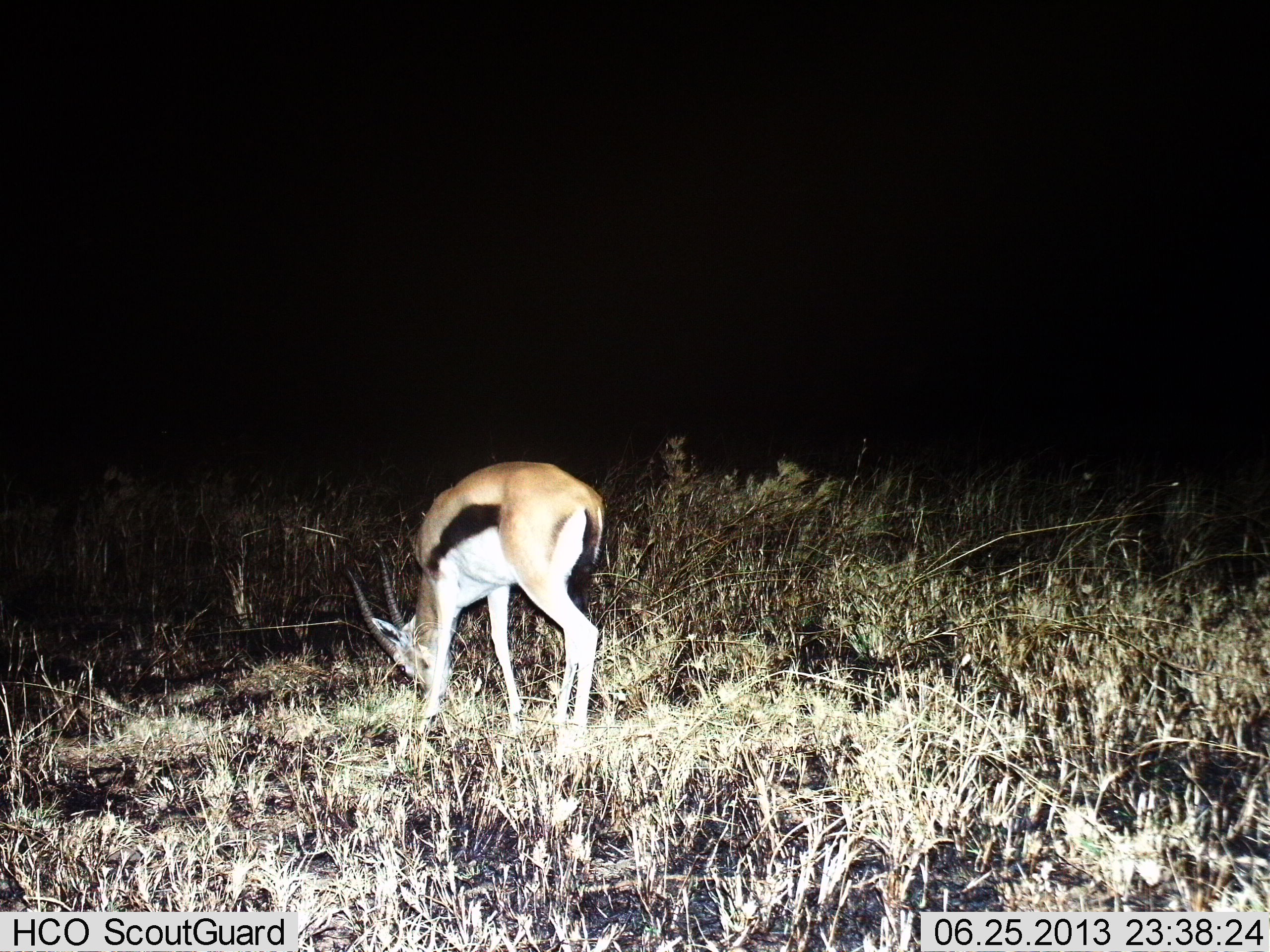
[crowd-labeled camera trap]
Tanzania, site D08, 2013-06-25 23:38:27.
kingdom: Animalia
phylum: Chordata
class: Mammalia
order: Artiodactyla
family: Bovidae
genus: Eudorcas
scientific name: Eudorcas thomsonii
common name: thomson's gazelle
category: gazellethomsons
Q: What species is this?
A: Gazellethomsons (thomson's gazelle) (Eudorcas thomsonii).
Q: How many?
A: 1.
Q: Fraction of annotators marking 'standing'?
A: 7%.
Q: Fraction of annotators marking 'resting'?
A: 0%.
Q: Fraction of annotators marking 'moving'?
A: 0%.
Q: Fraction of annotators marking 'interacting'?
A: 0%.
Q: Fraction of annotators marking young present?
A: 4%.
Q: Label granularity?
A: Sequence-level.